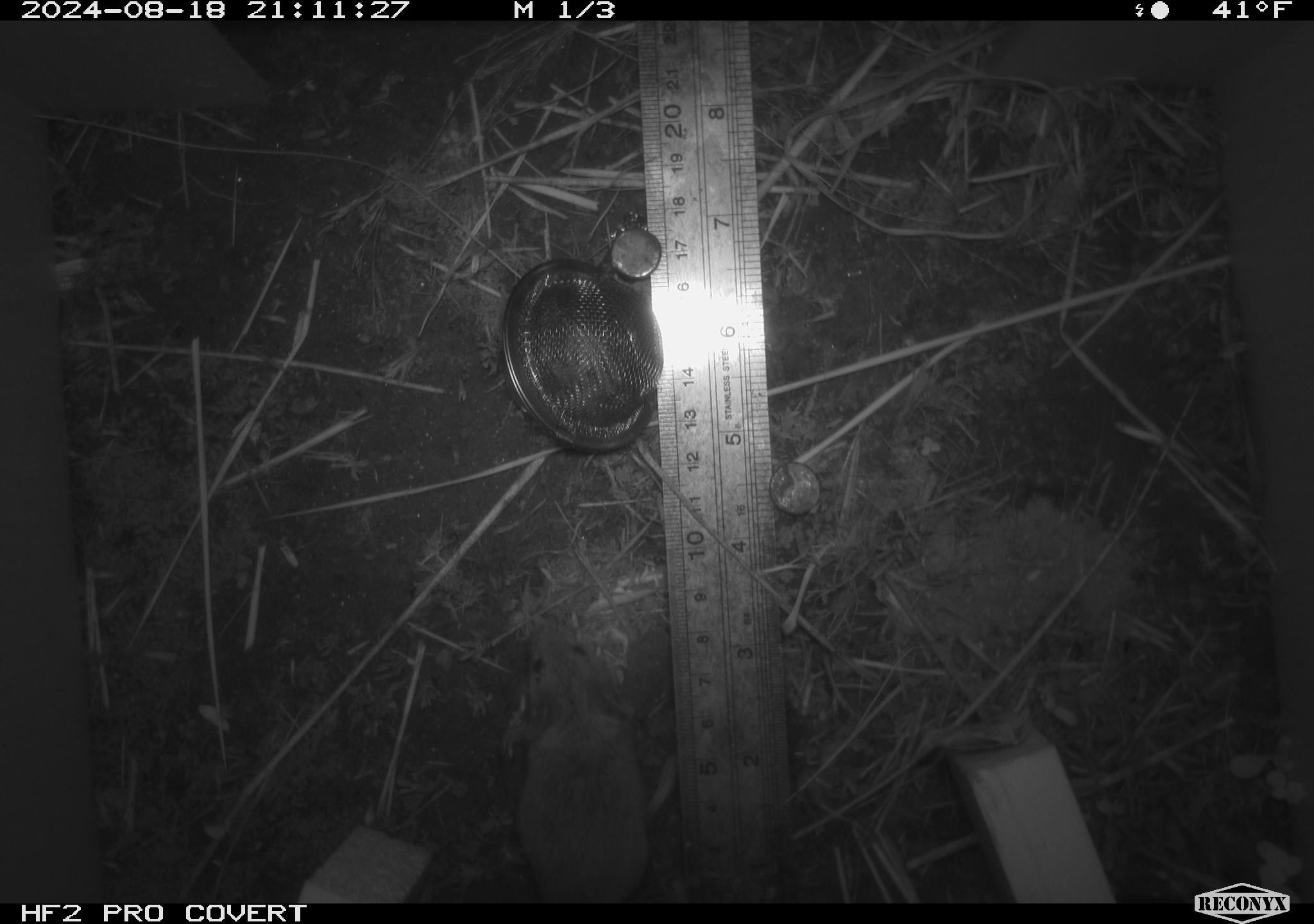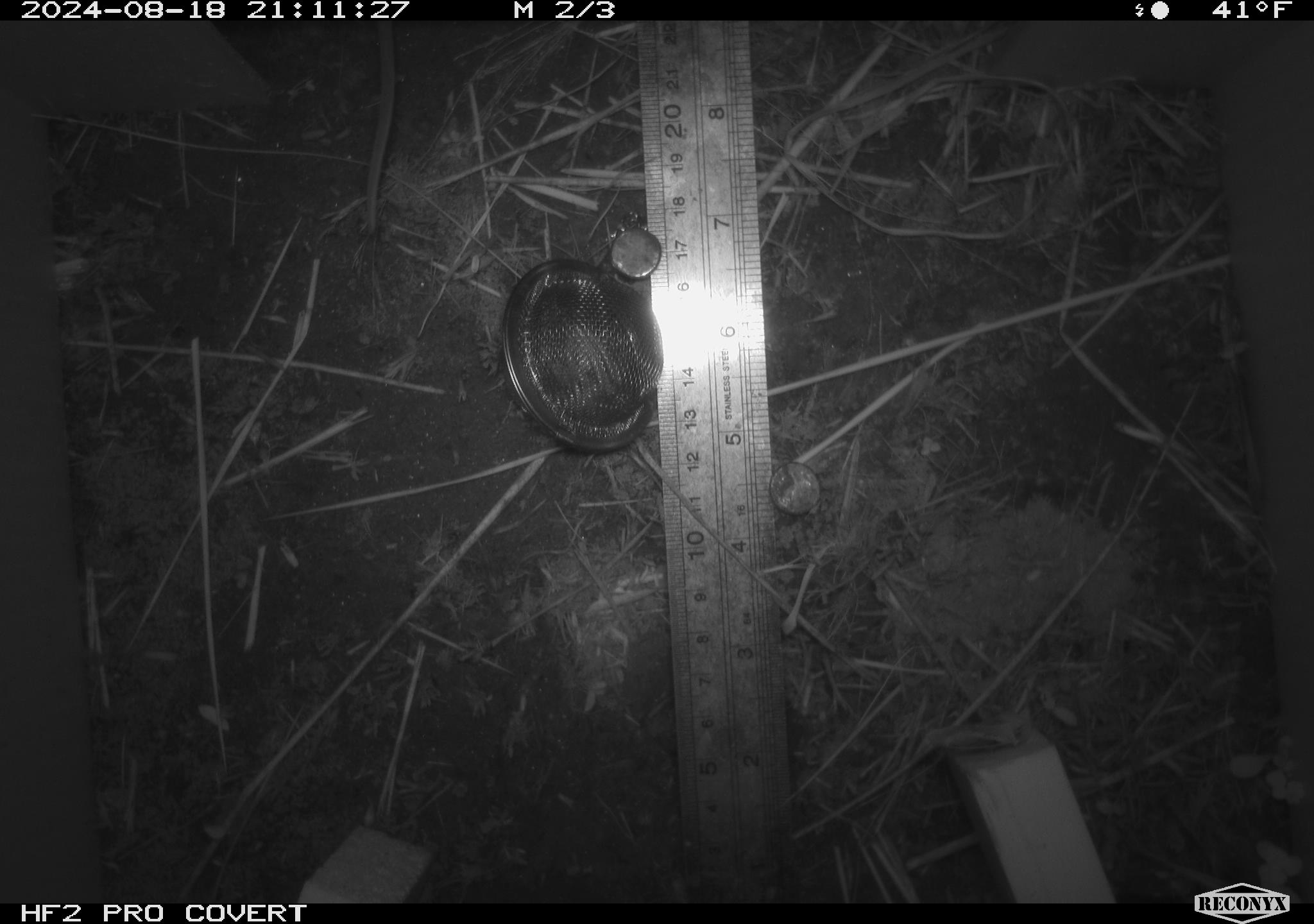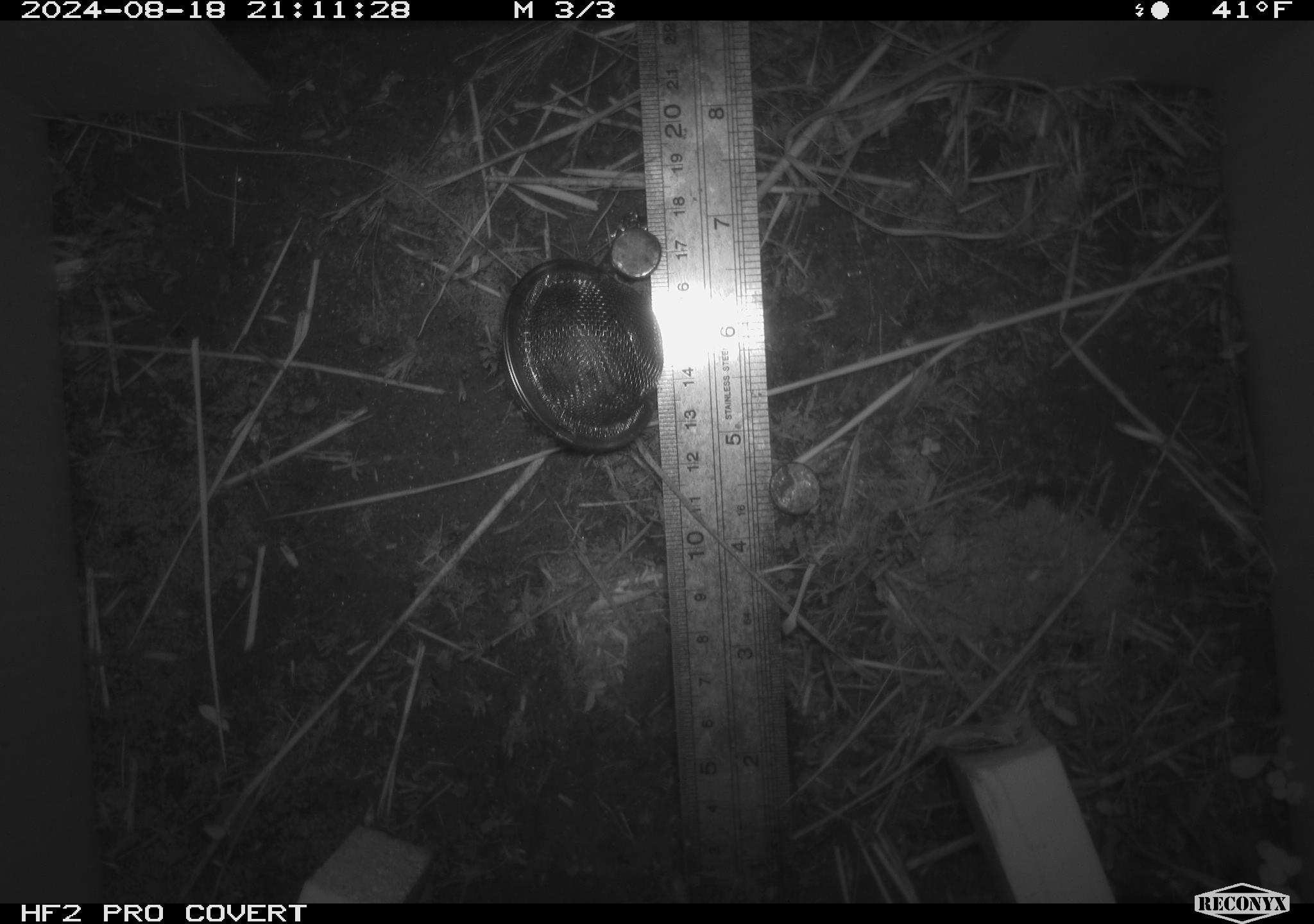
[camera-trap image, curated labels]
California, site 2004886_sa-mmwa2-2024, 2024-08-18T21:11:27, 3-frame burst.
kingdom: Animalia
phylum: Chordata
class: Mammalia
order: Rodentia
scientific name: Rodentia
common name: mouse species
Mouse species (Rodentia).